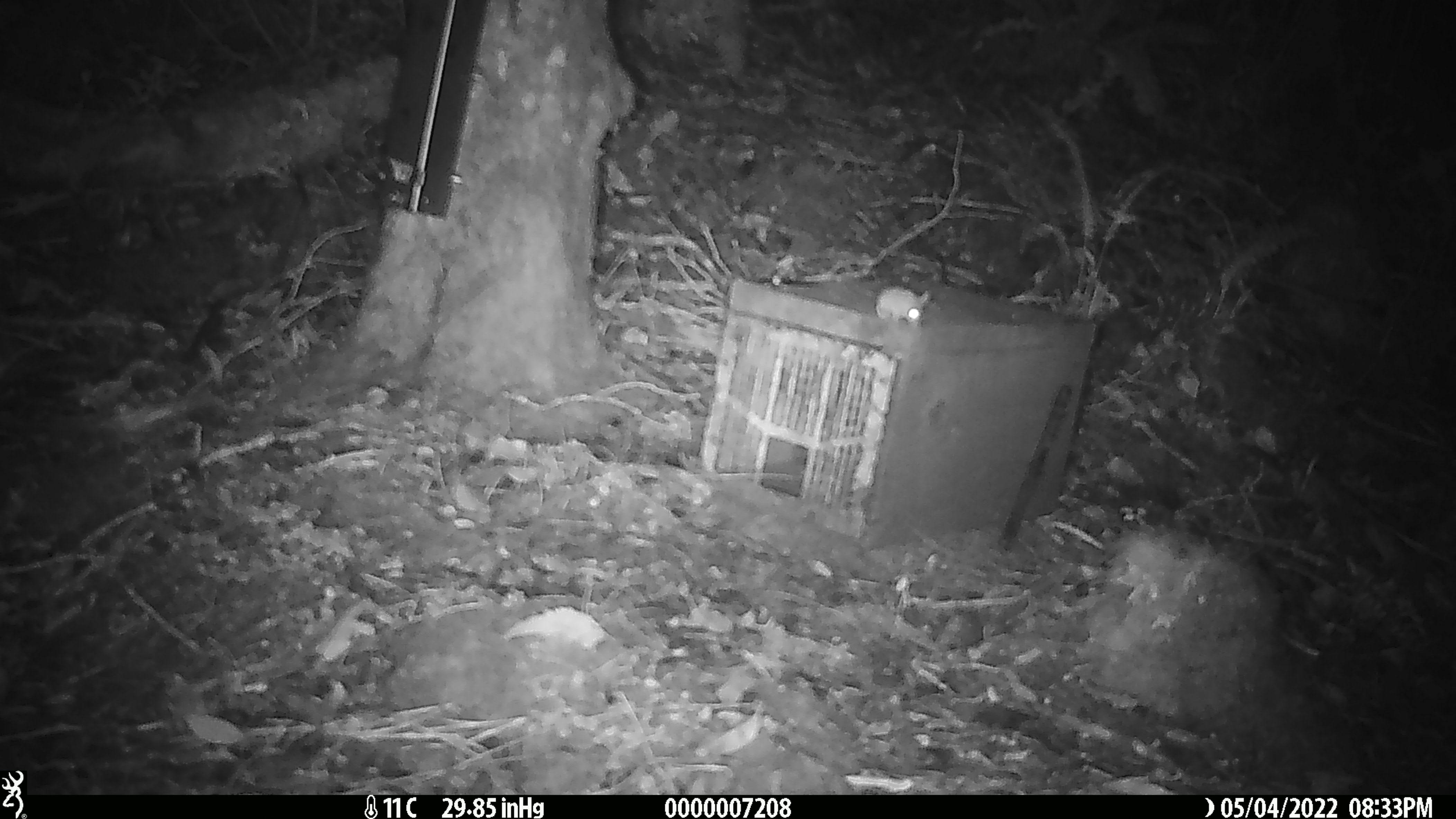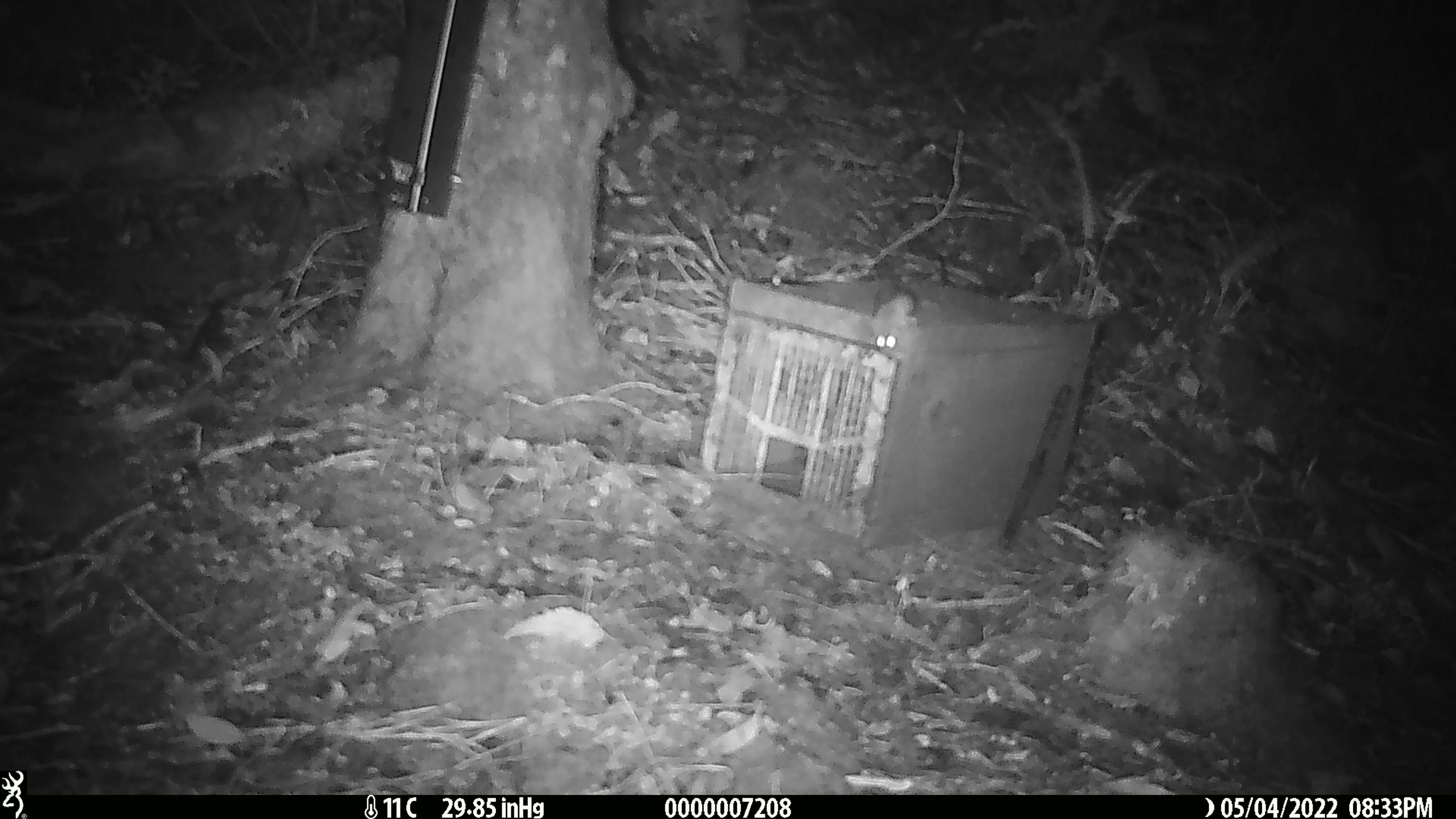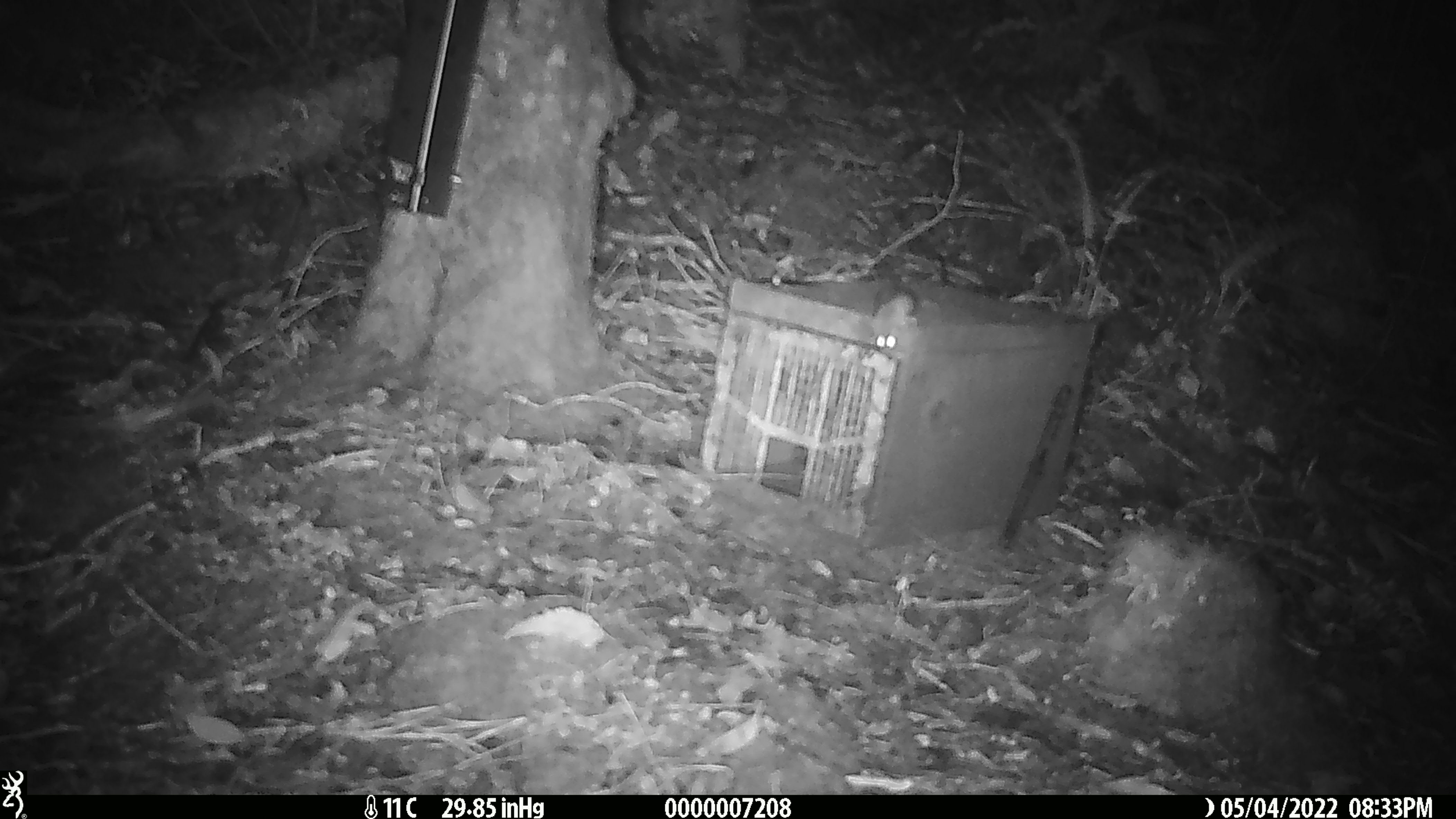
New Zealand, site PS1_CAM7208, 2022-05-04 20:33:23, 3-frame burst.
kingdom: Animalia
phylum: Chordata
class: Mammalia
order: Rodentia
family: Muridae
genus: Mus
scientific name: Mus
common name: mouse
Mouse (Mus).